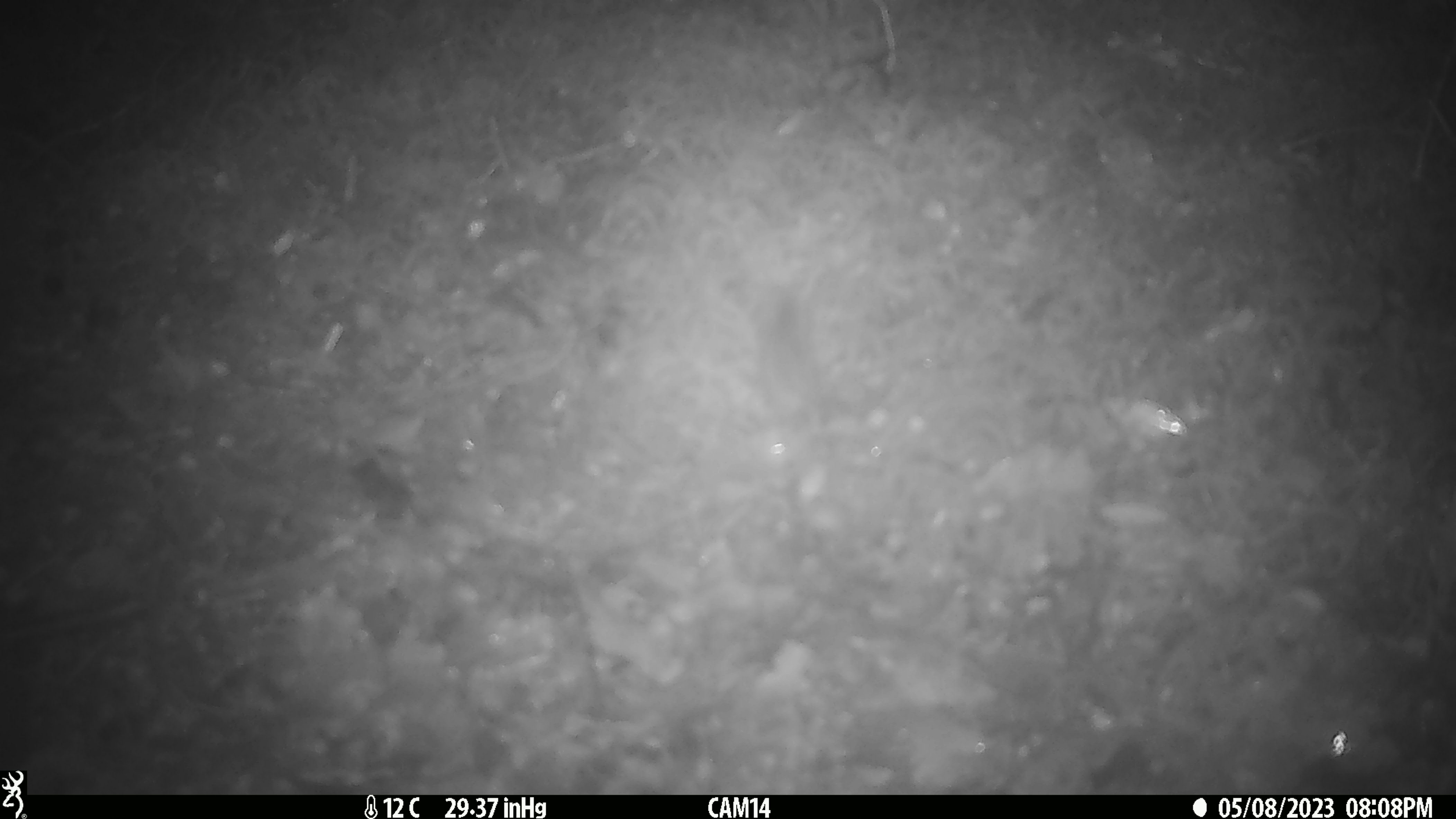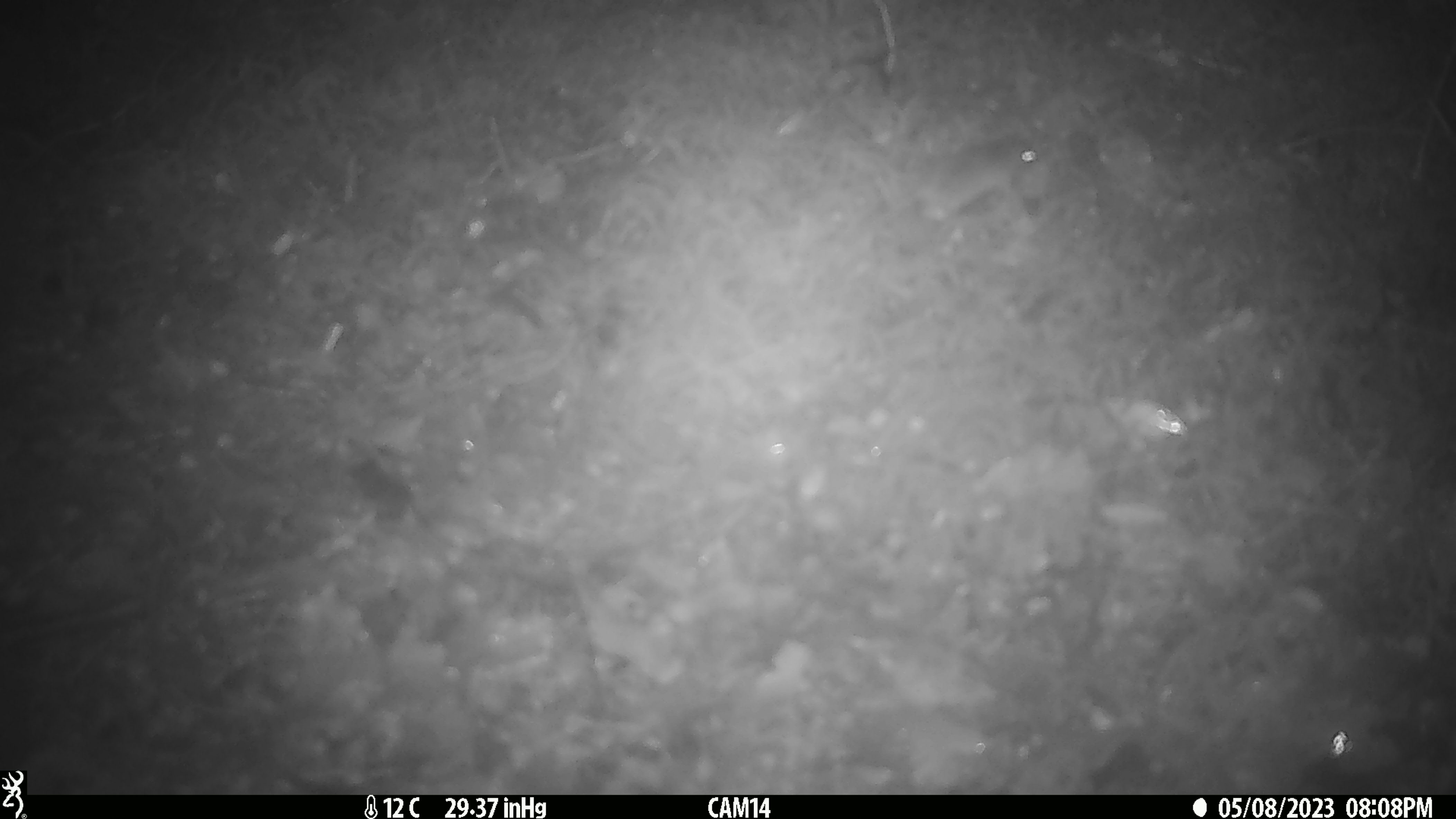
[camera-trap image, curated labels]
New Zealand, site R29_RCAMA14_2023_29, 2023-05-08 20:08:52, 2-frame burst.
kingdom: Animalia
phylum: Chordata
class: Mammalia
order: Rodentia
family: Muridae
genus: Mus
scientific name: Mus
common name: mouse